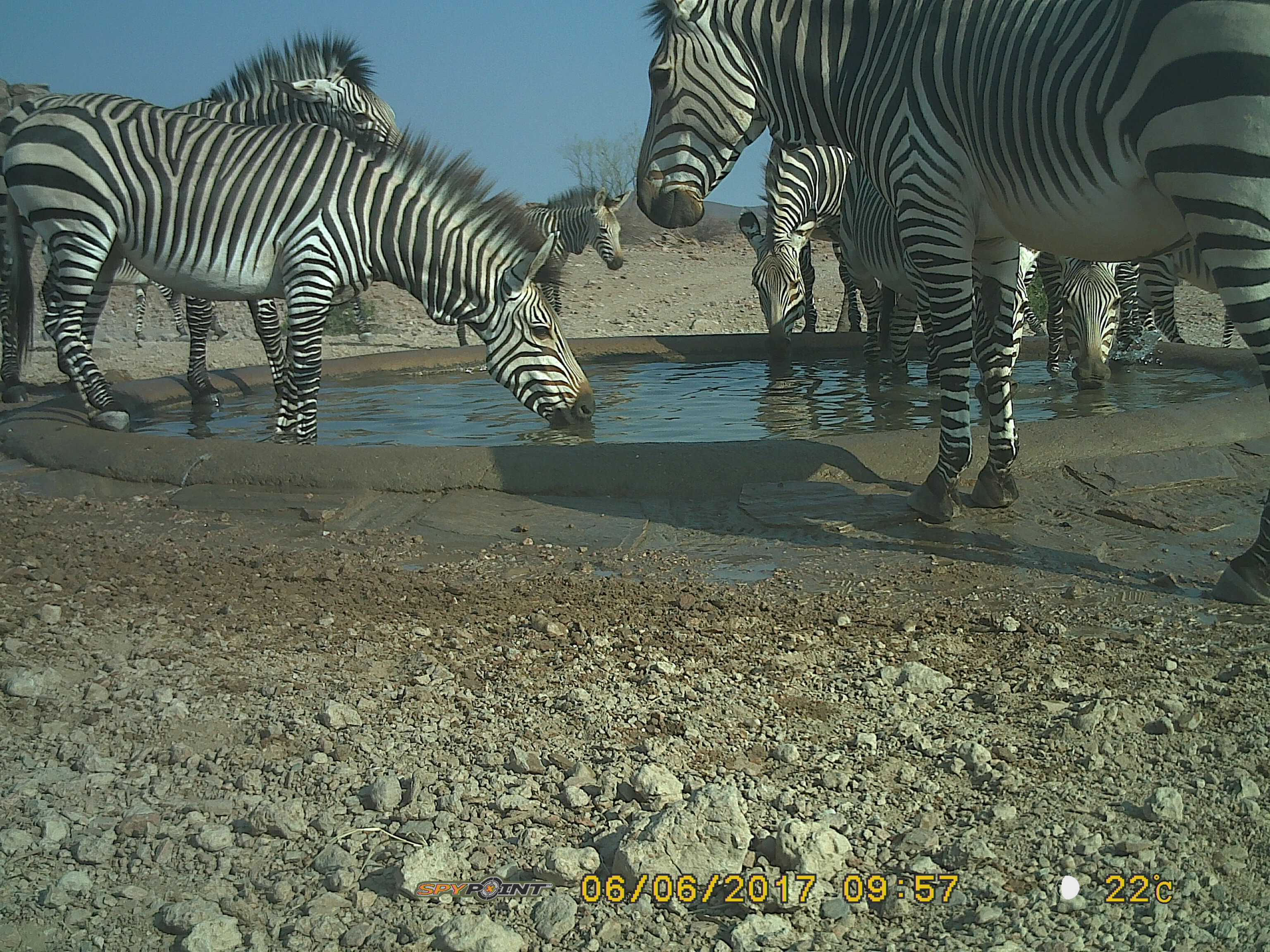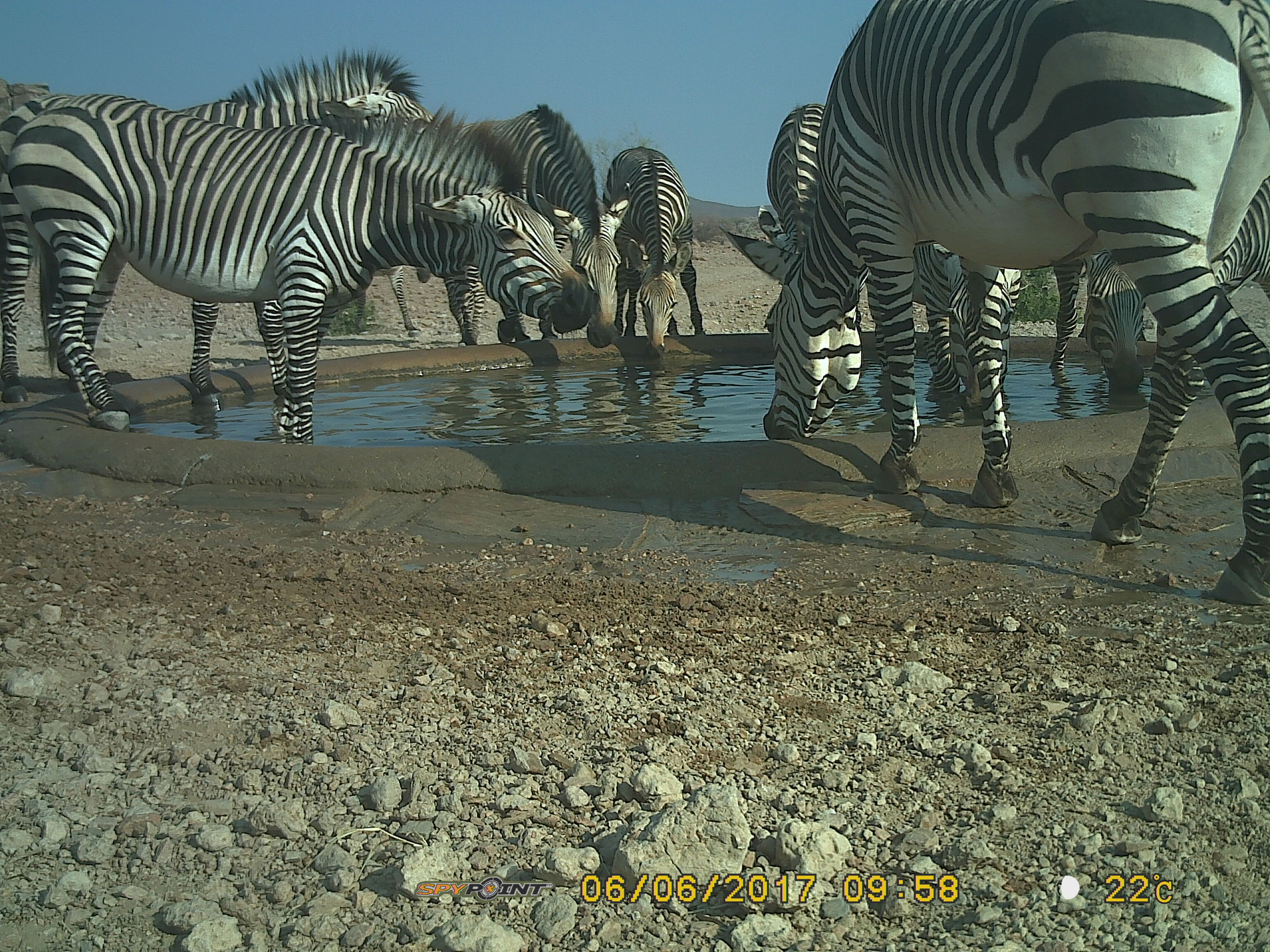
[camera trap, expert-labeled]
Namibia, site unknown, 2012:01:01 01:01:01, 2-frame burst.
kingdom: Animalia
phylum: Chordata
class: Mammalia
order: Perissodactyla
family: Equidae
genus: Equus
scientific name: Equus zebra hartmannae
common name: hartmann's mountain zebra